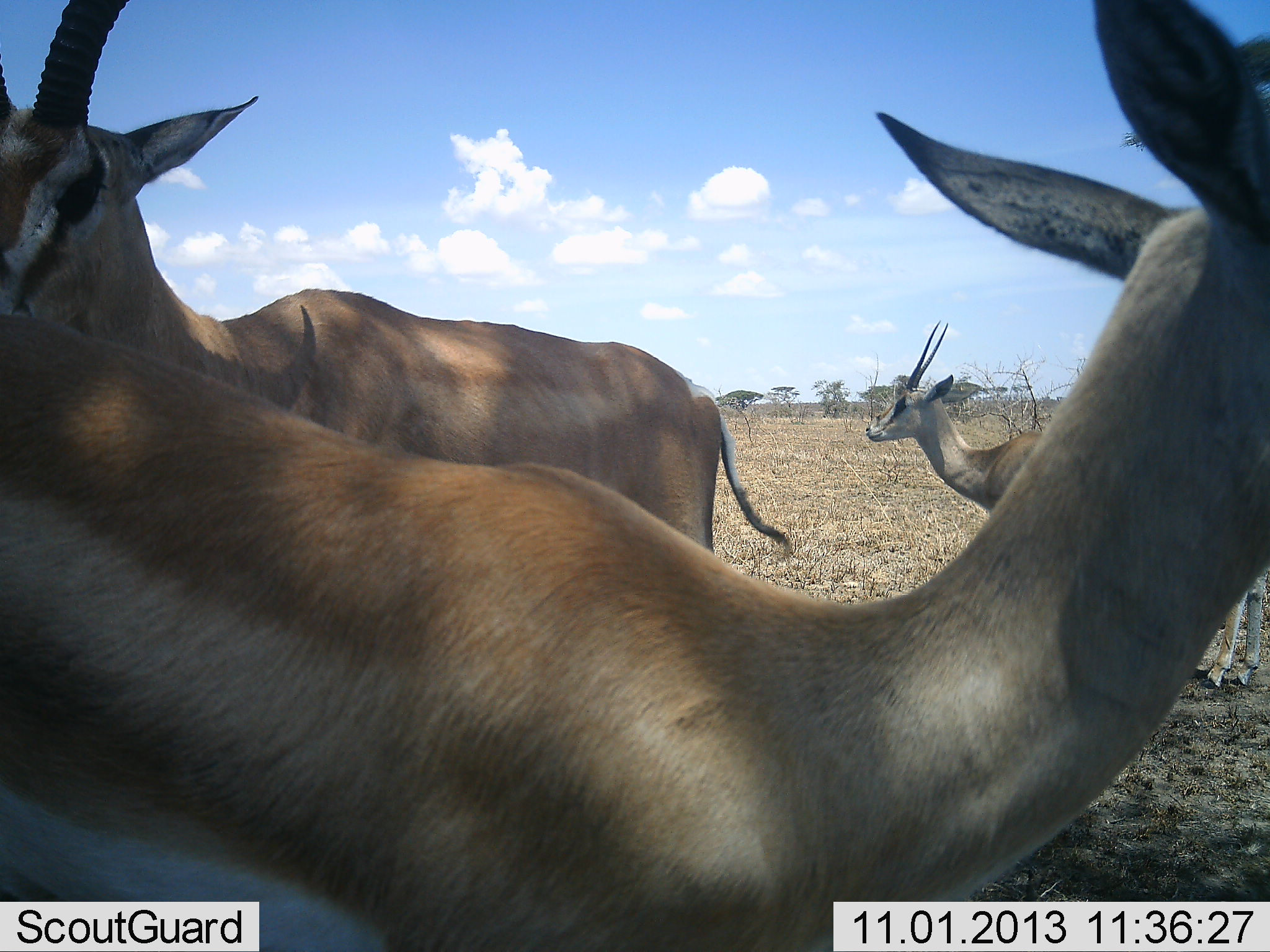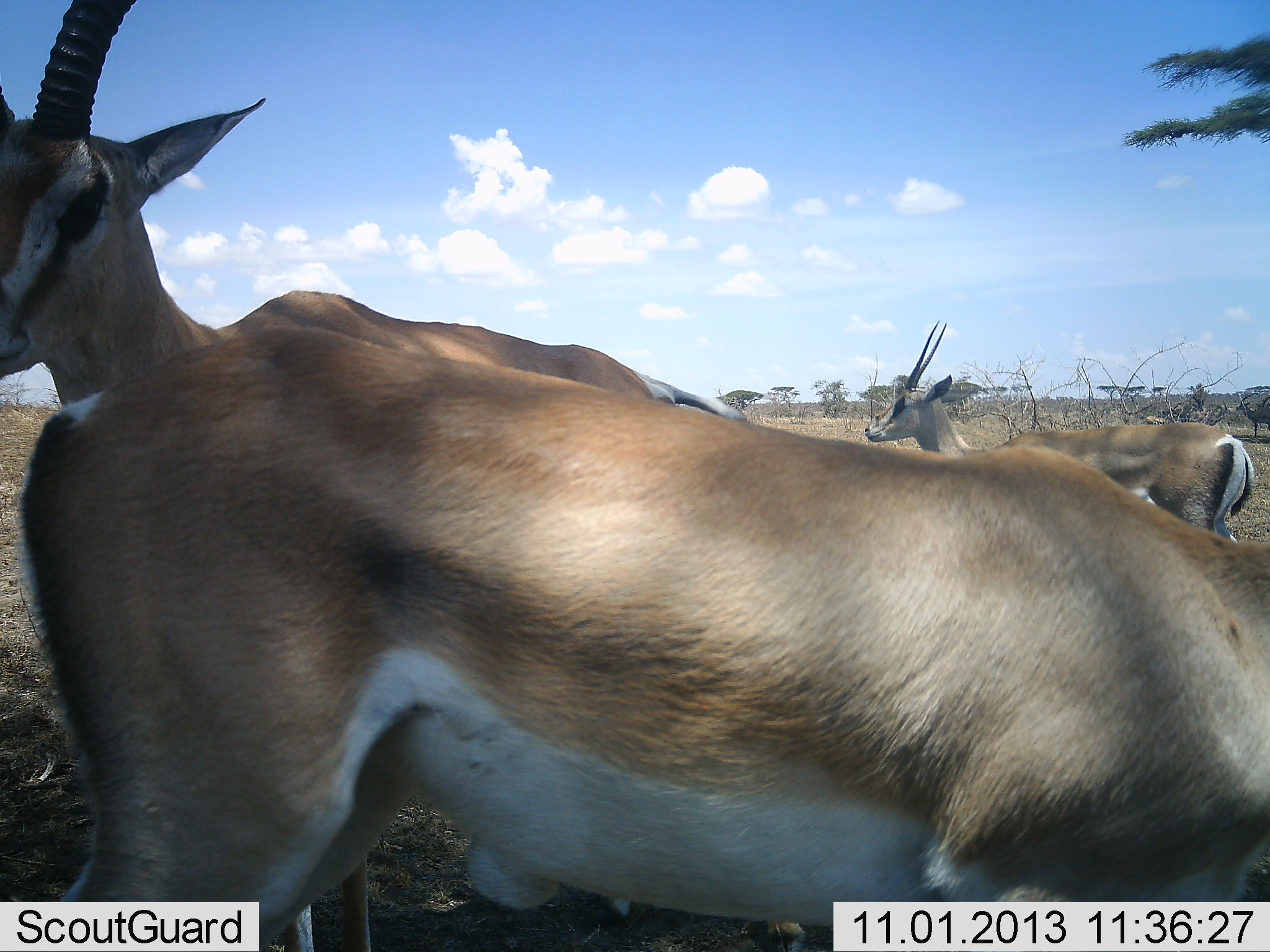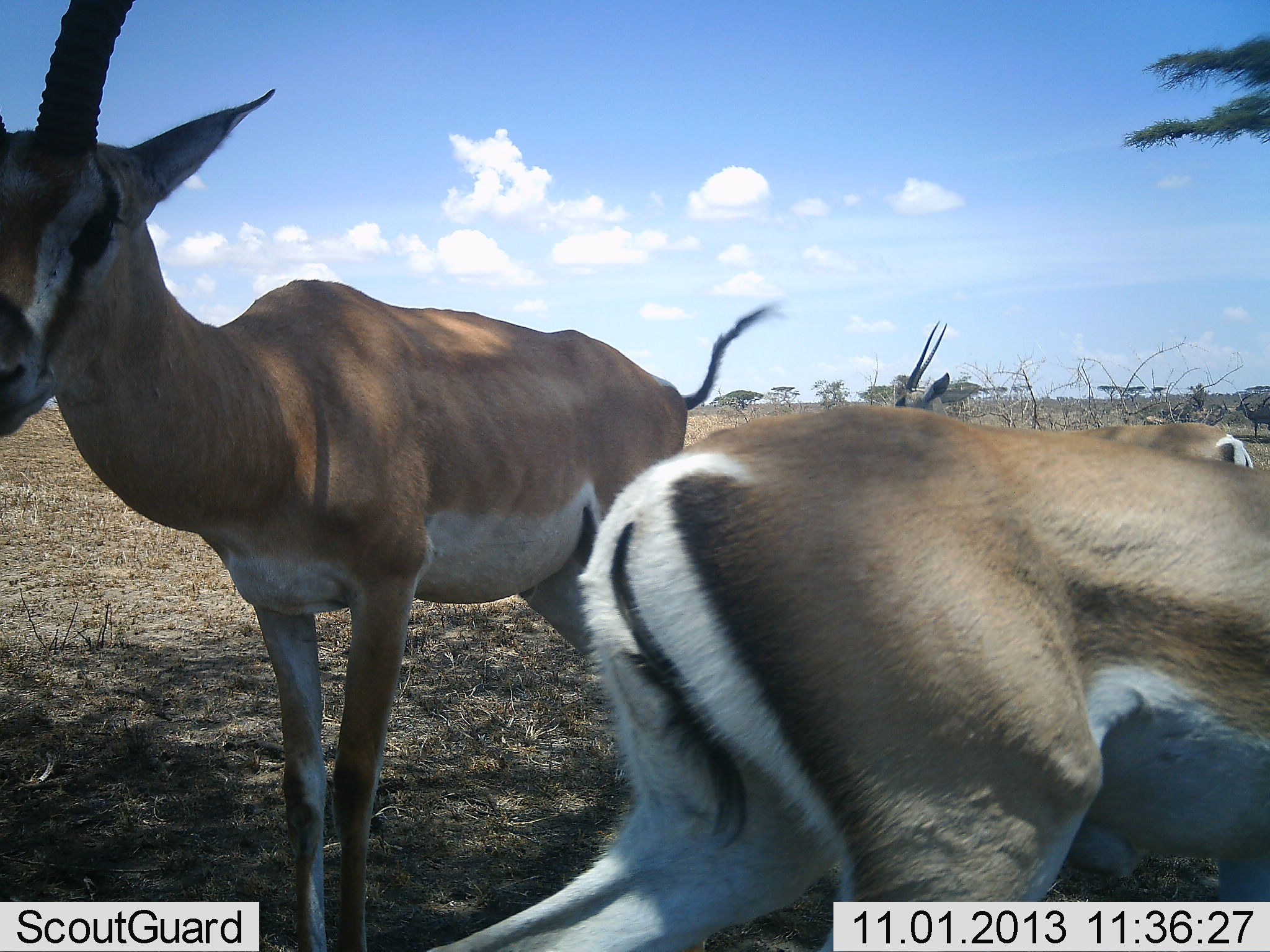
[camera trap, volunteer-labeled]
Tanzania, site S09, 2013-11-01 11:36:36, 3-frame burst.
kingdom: Animalia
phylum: Chordata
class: Mammalia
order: Artiodactyla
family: Bovidae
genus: Nanger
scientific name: Nanger granti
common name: grant's gazelle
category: gazellegrants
Gazellegrants (grant's gazelle) (Nanger granti), count 3. Behavior (volunteer vote fractions): standing 89%, resting 11%, moving 50%, interacting 0%. Young present (vote fraction): 0%. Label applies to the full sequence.